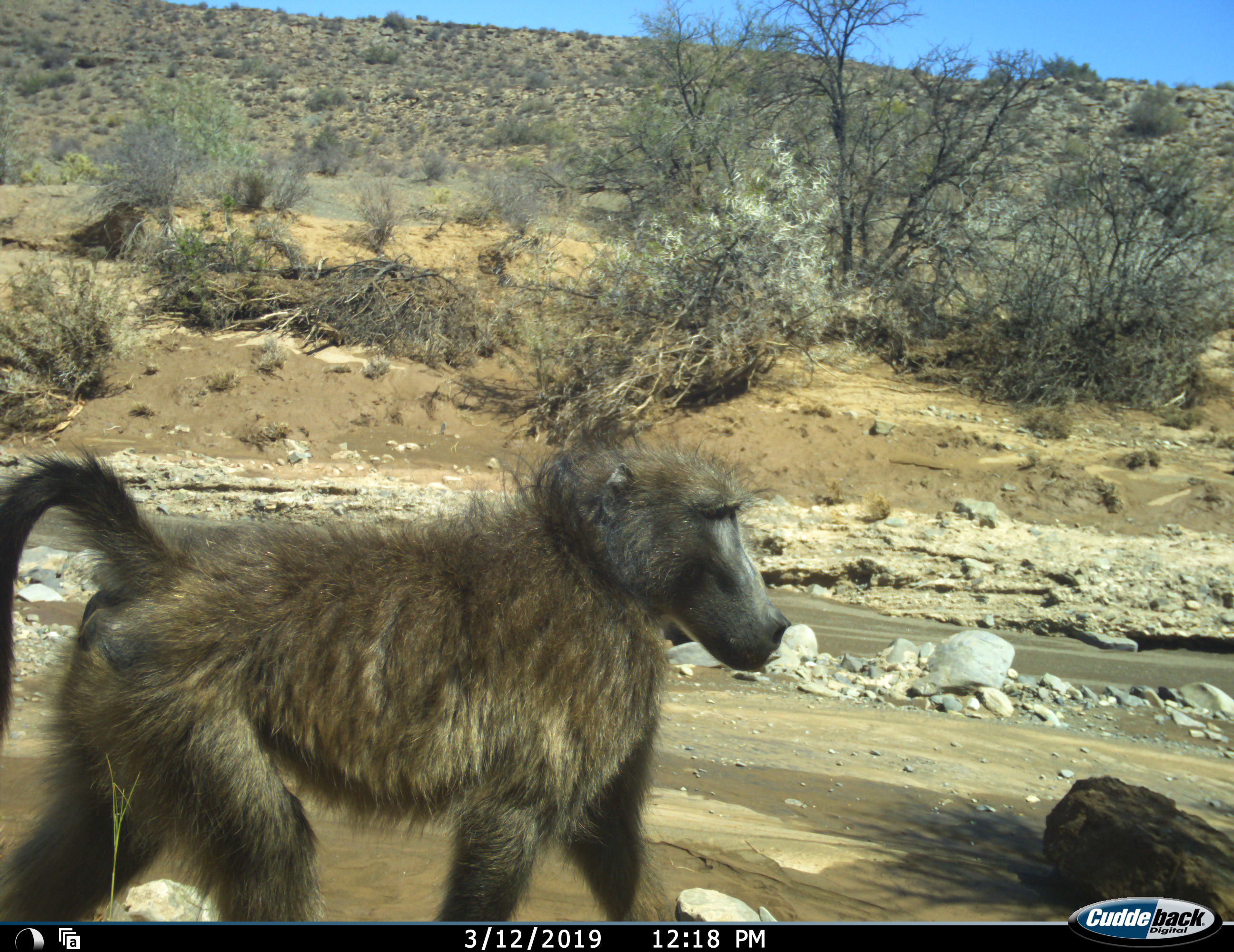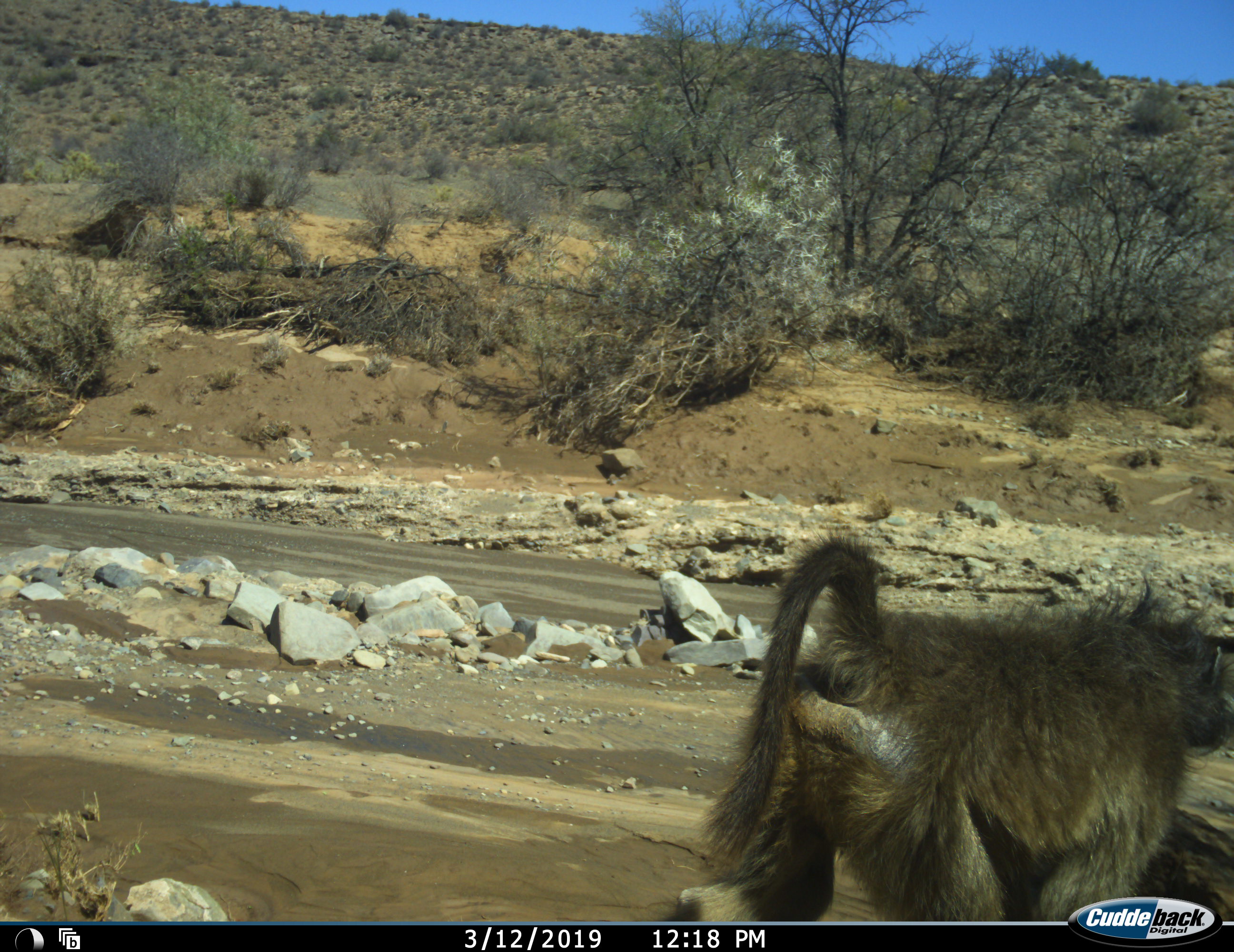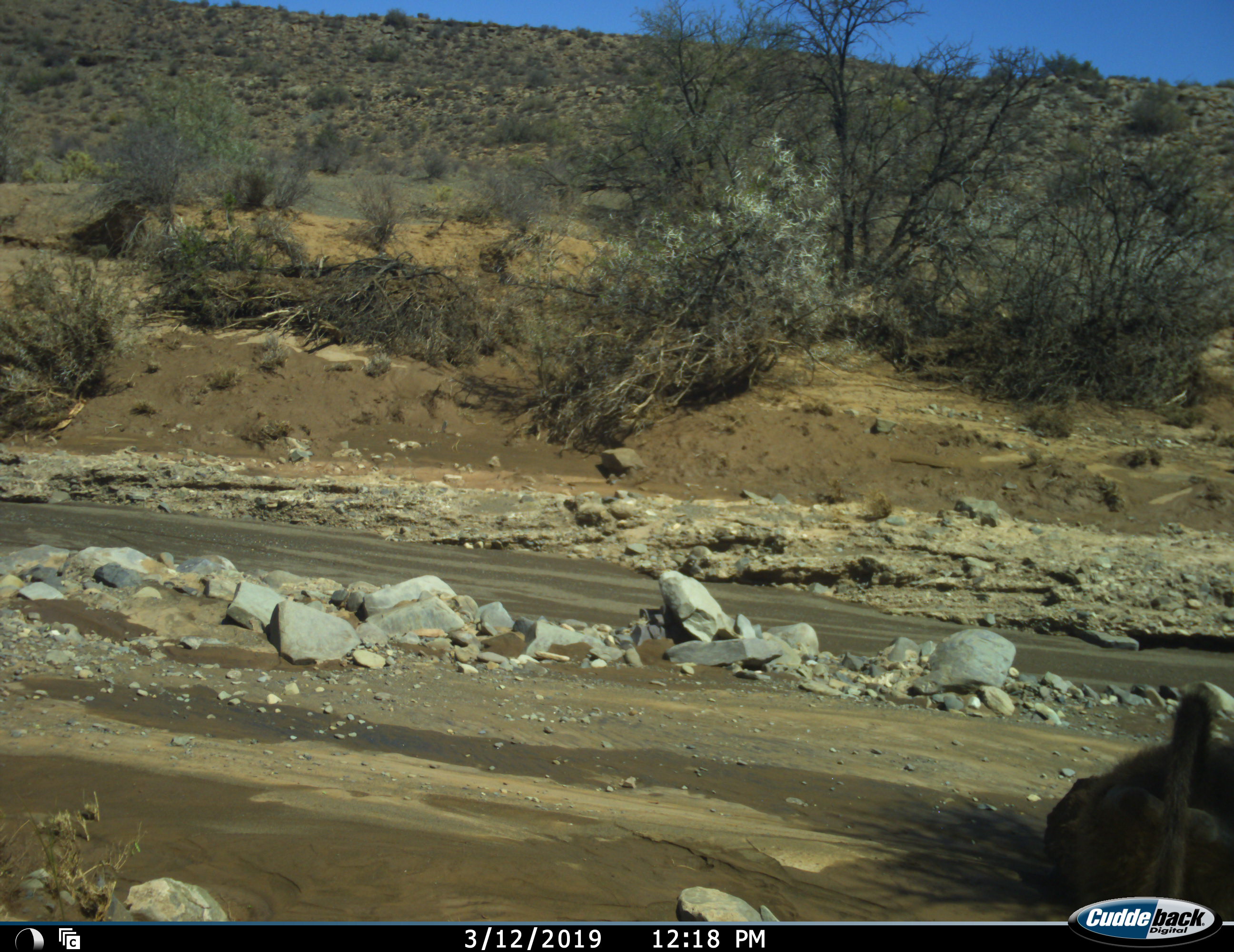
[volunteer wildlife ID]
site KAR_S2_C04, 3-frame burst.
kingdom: Animalia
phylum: Chordata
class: Mammalia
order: Primates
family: Cercopithecidae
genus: Papio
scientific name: Papio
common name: baboon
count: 1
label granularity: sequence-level